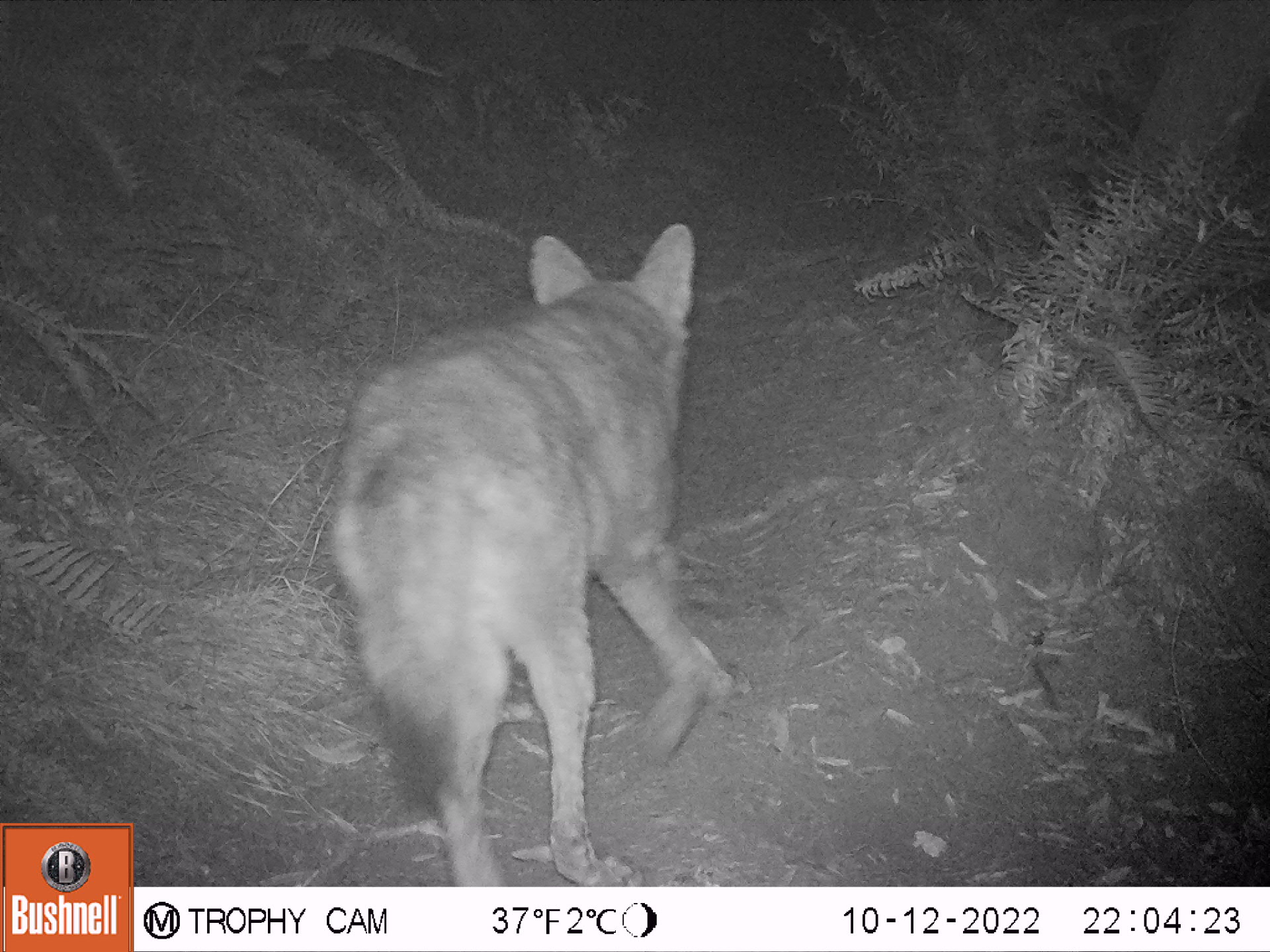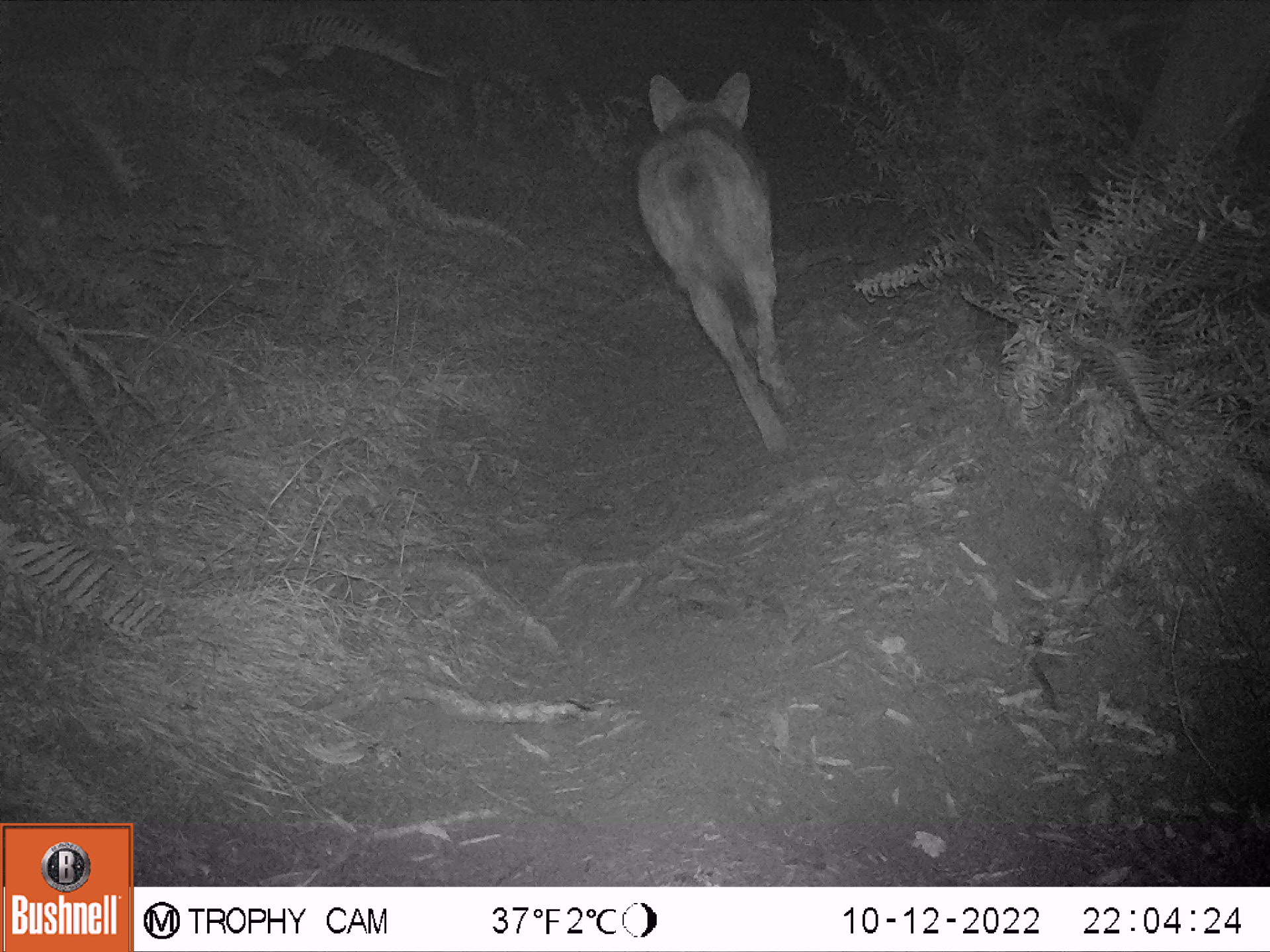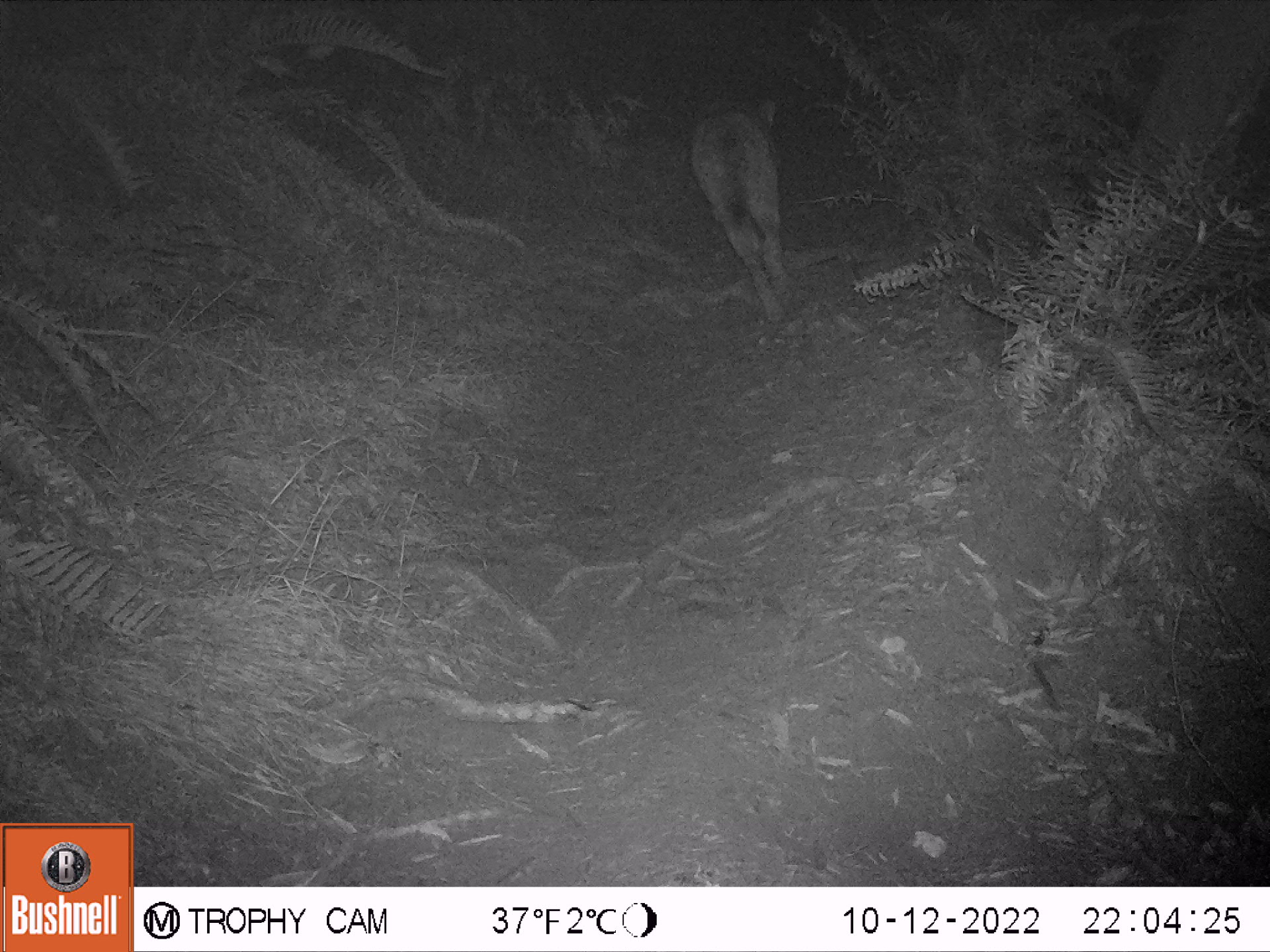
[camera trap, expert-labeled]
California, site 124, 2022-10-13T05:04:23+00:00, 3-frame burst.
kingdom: Animalia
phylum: Chordata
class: Mammalia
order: Carnivora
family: Canidae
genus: Canis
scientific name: Canis latrans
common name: coyote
Coyote (Canis latrans).